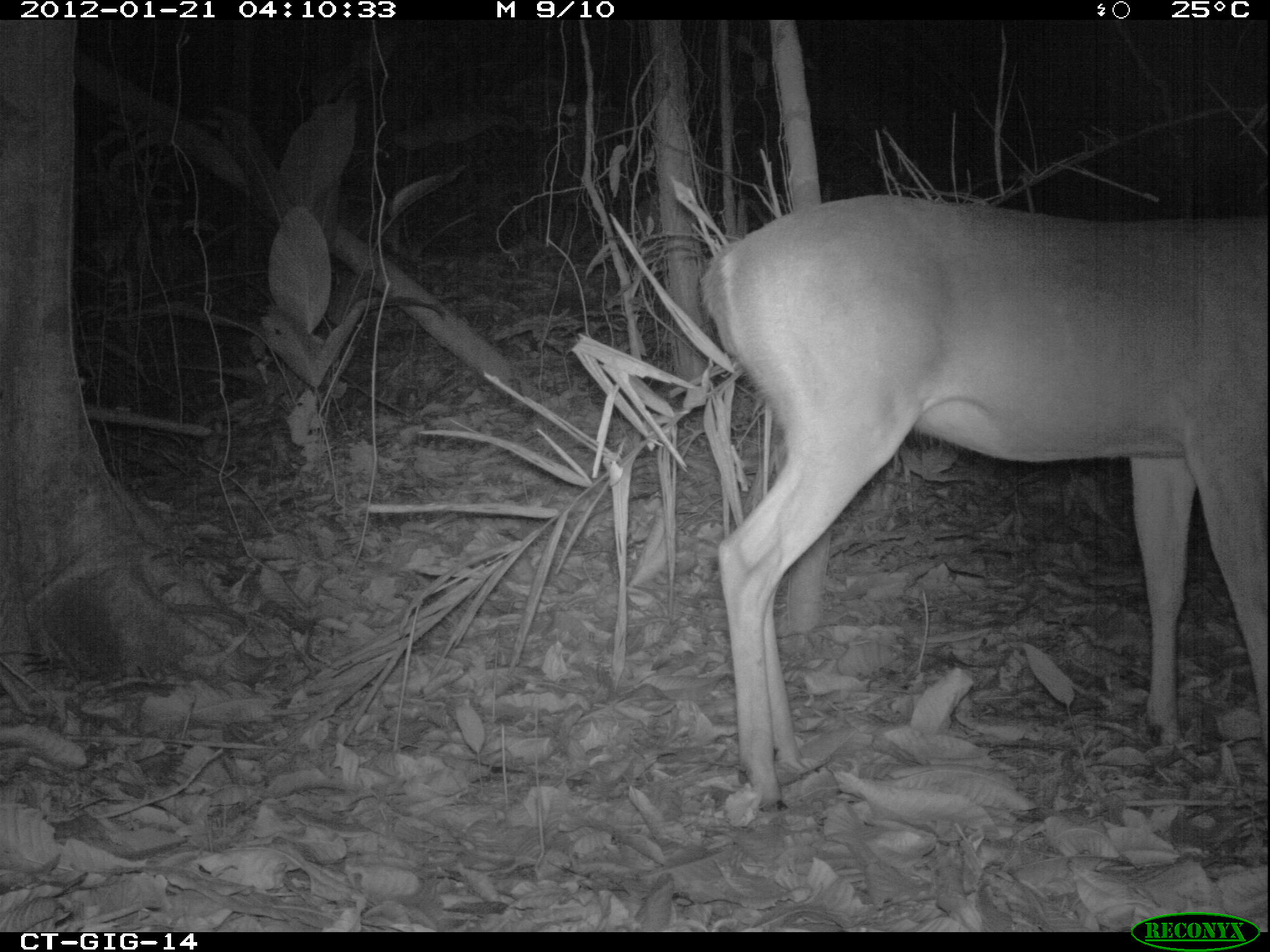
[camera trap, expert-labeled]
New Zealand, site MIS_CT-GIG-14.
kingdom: Animalia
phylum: Chordata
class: Mammalia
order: Artiodactyla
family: Cervidae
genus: Odocoileus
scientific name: Odocoileus virginianus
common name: white-tailed deer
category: white tailed deer